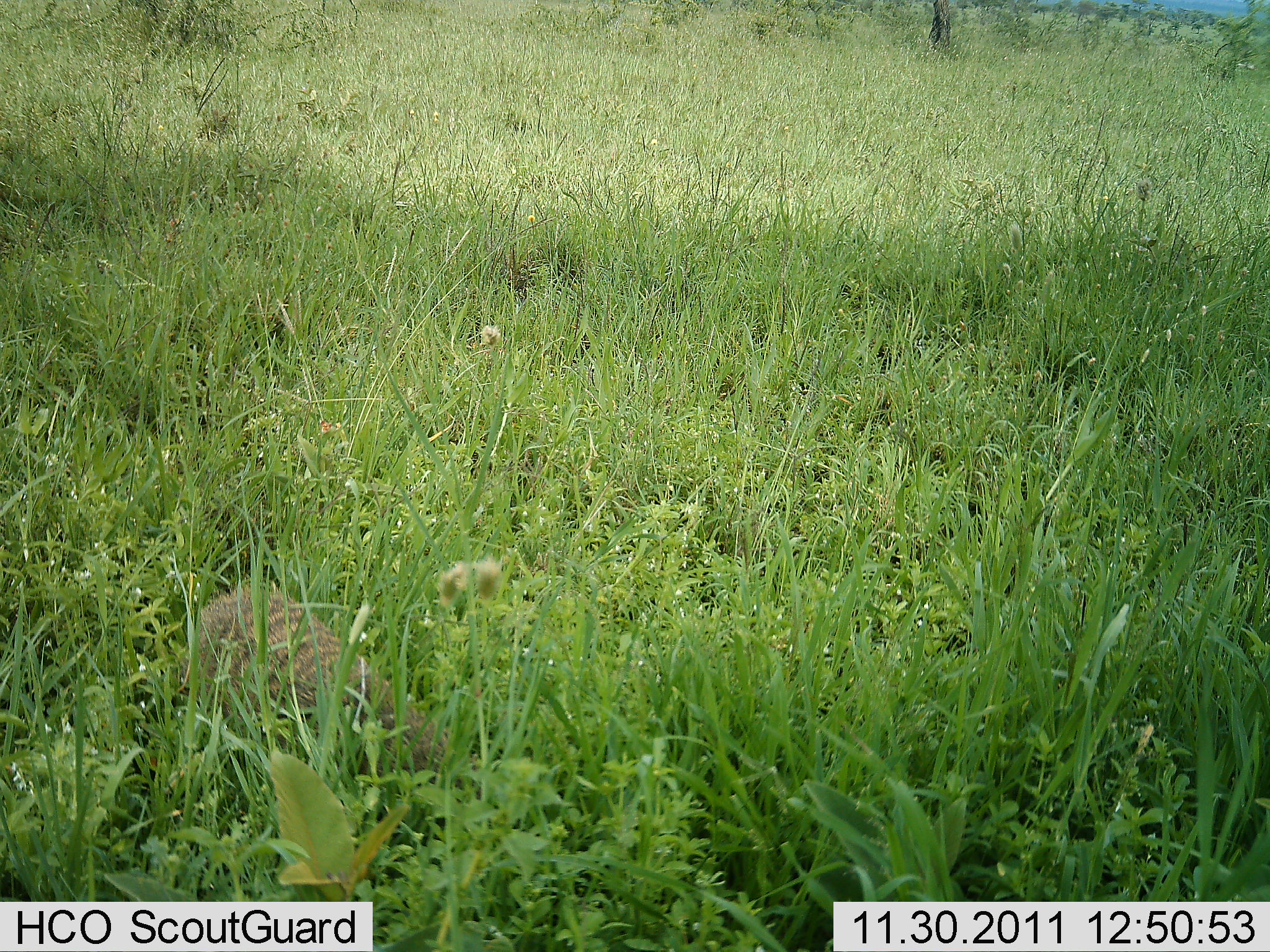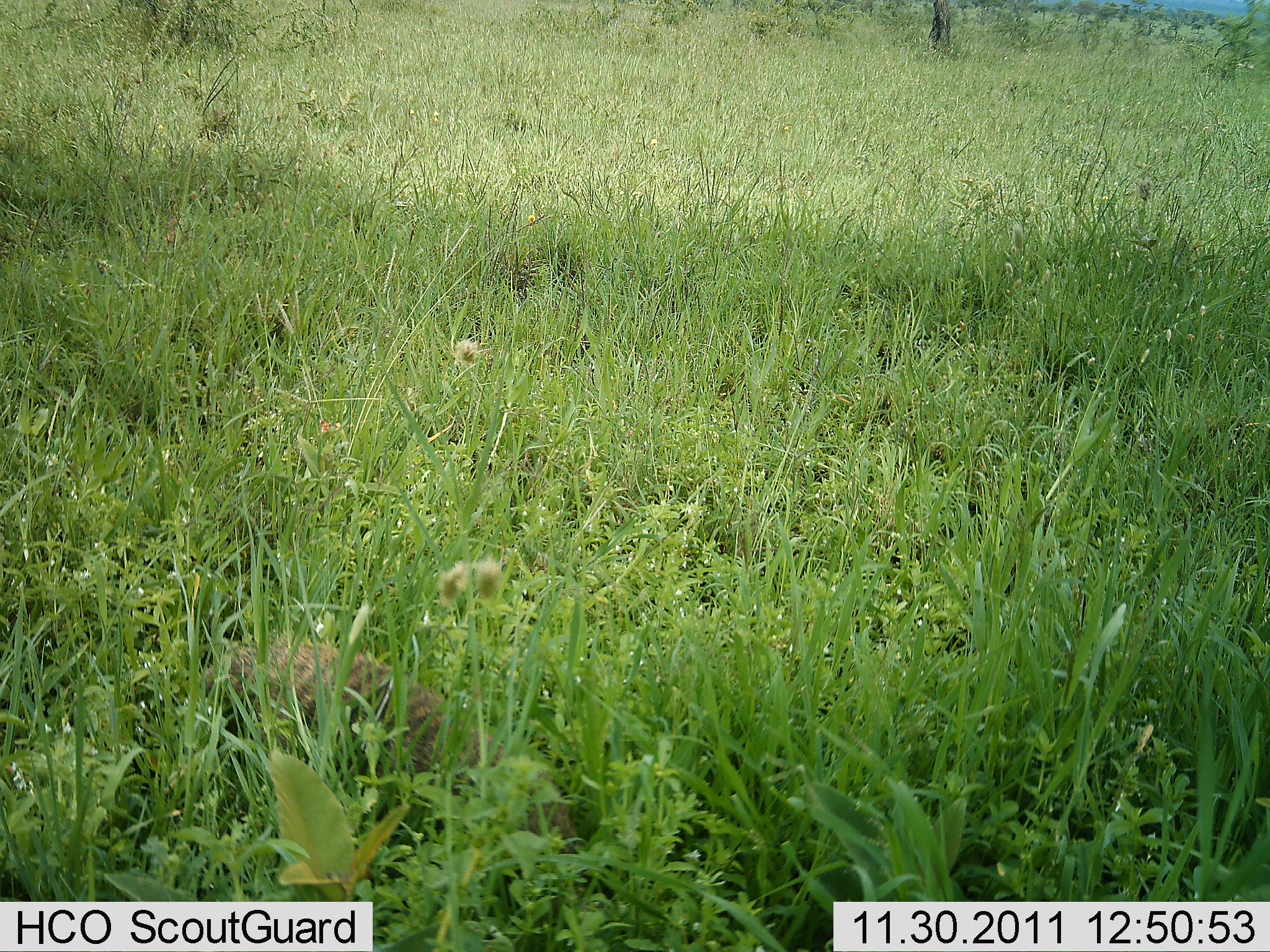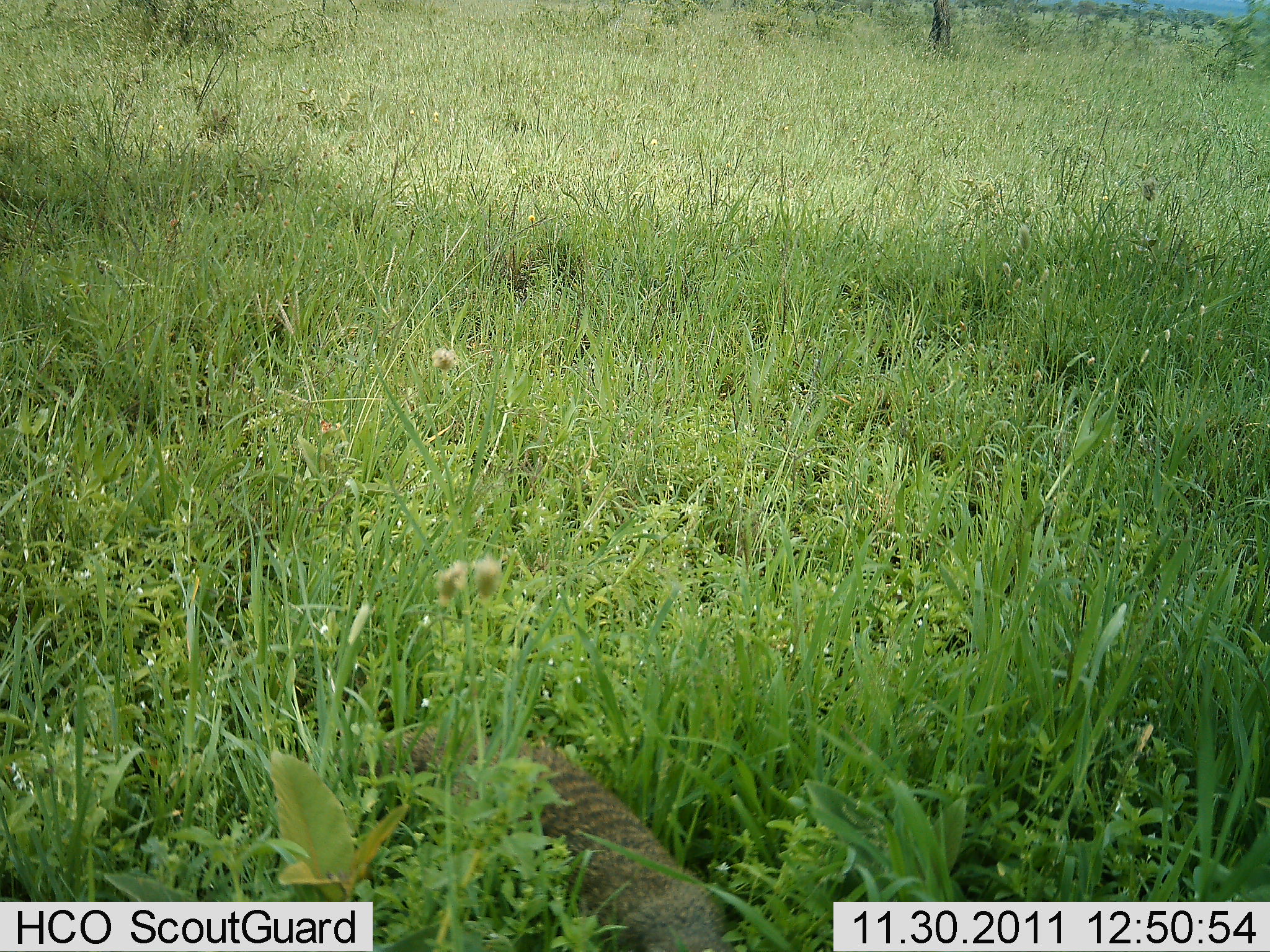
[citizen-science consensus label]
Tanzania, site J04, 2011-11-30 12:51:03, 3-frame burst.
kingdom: Animalia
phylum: Chordata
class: Mammalia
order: Carnivora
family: Herpestidae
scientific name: Herpestidae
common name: mongoose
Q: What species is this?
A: Mongoose (Herpestidae).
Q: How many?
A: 1.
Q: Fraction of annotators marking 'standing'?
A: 0%.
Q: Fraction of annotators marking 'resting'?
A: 0%.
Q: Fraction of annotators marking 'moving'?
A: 100%.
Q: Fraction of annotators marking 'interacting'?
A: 0%.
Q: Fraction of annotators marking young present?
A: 0%.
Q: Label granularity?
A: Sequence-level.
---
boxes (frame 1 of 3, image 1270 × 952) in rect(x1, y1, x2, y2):
animal: rect(176, 585, 468, 797)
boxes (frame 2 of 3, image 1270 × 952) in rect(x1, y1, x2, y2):
animal: rect(186, 635, 580, 859)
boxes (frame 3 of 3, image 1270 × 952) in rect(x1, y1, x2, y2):
animal: rect(345, 721, 742, 952)